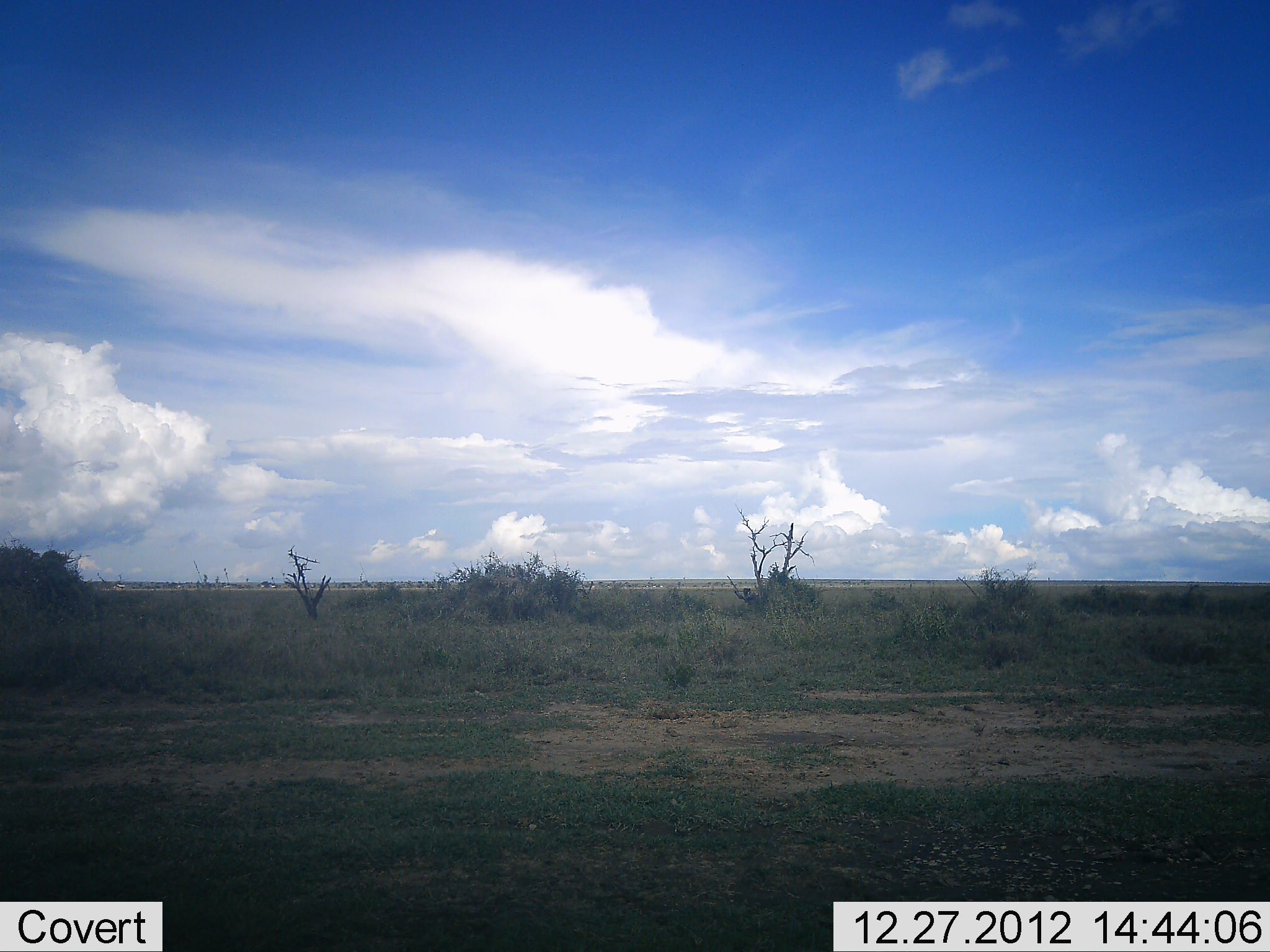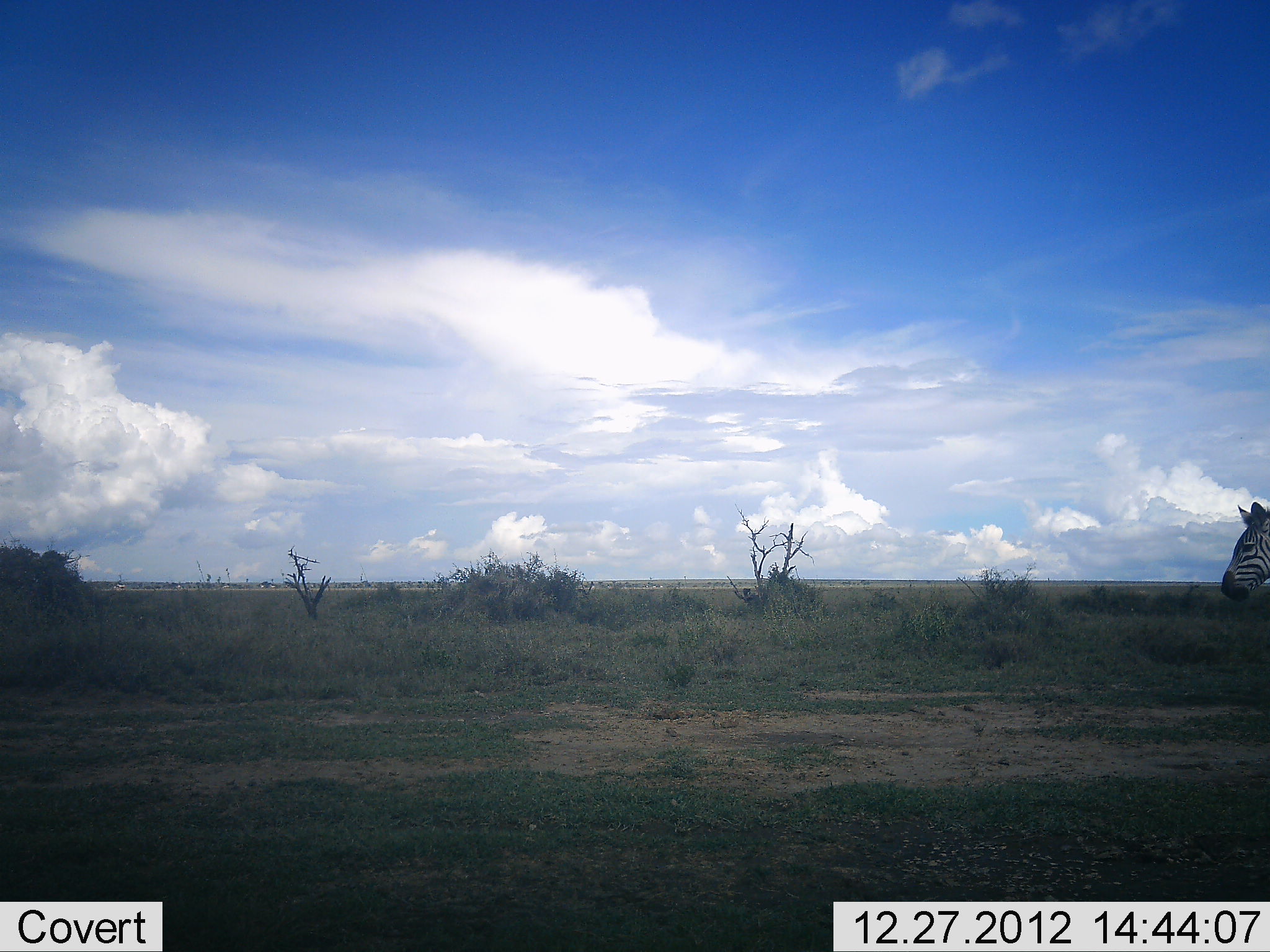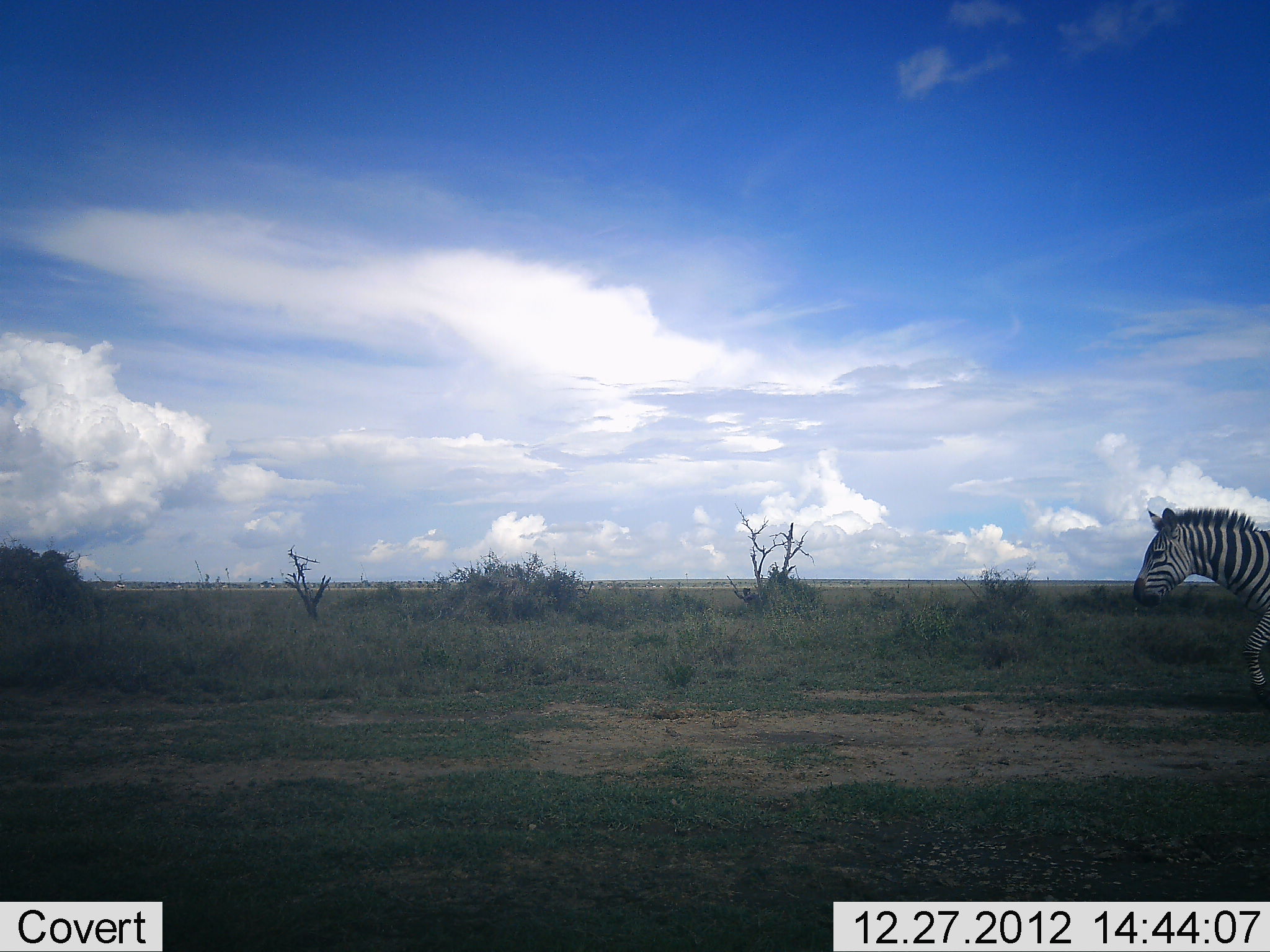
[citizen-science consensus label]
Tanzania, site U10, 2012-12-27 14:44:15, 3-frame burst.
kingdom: Animalia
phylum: Chordata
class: Mammalia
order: Perissodactyla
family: Equidae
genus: Equus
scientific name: Equus quagga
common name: plains zebra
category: zebra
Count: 1.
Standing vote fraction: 20%.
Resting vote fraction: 0%.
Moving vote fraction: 90%.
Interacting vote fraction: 0%.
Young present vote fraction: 0%.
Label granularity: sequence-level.